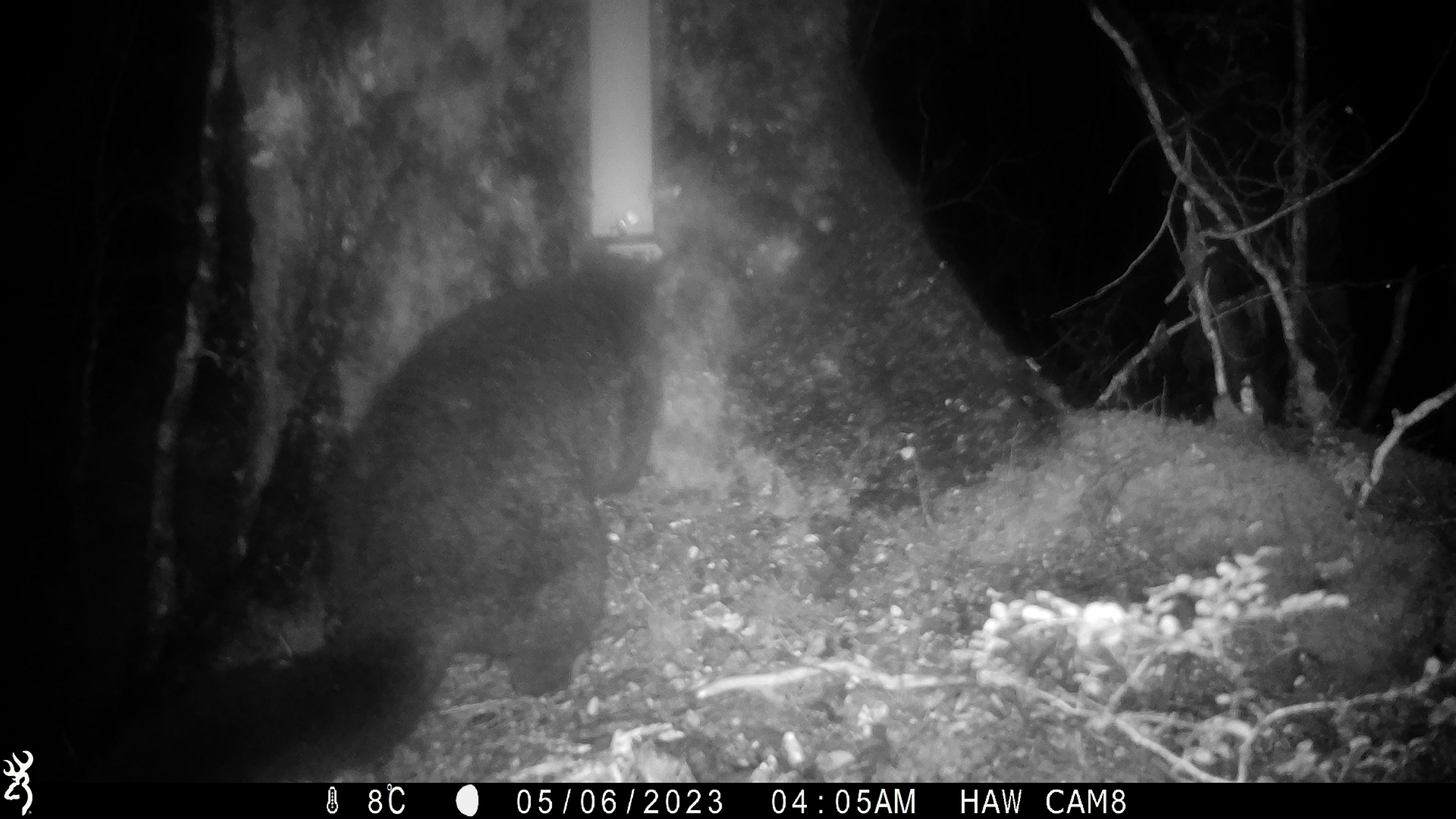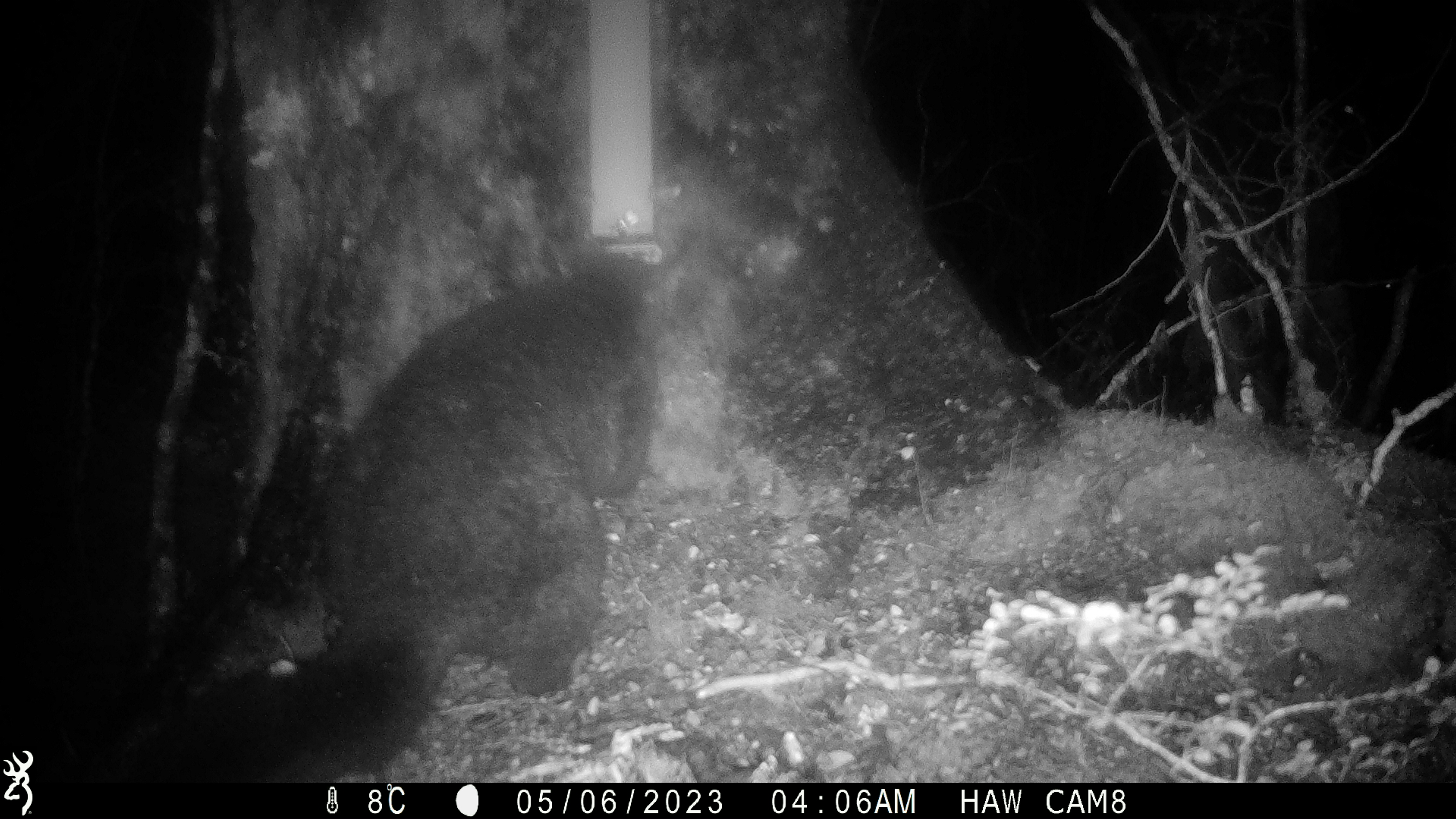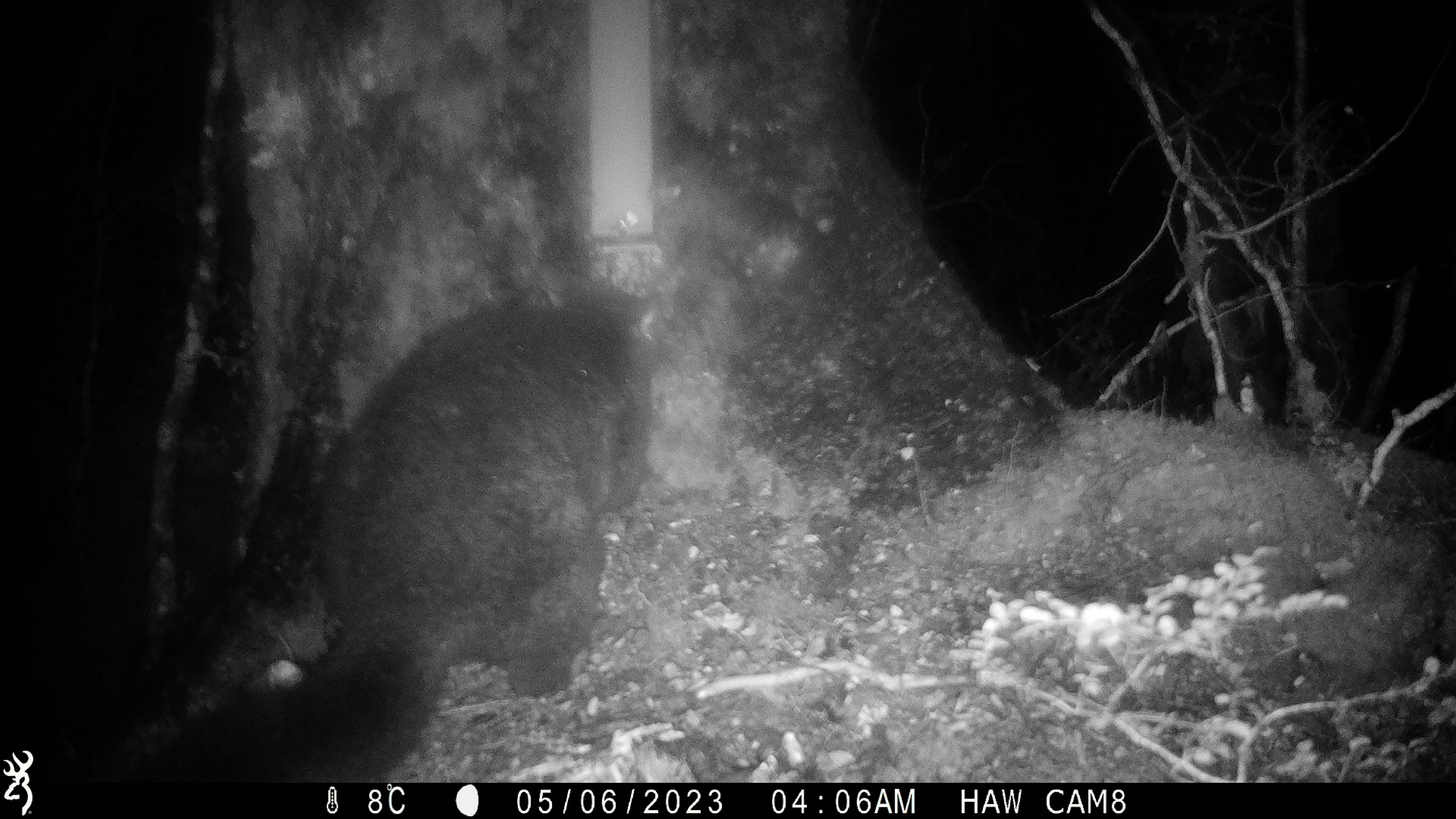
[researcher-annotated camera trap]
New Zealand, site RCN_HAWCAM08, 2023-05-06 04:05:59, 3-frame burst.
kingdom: Animalia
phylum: Chordata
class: Mammalia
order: Diprotodontia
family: Phalangeridae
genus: Trichosurus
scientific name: Trichosurus vulpecula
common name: common brushtail possum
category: possum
Possum (common brushtail possum) (Trichosurus vulpecula).